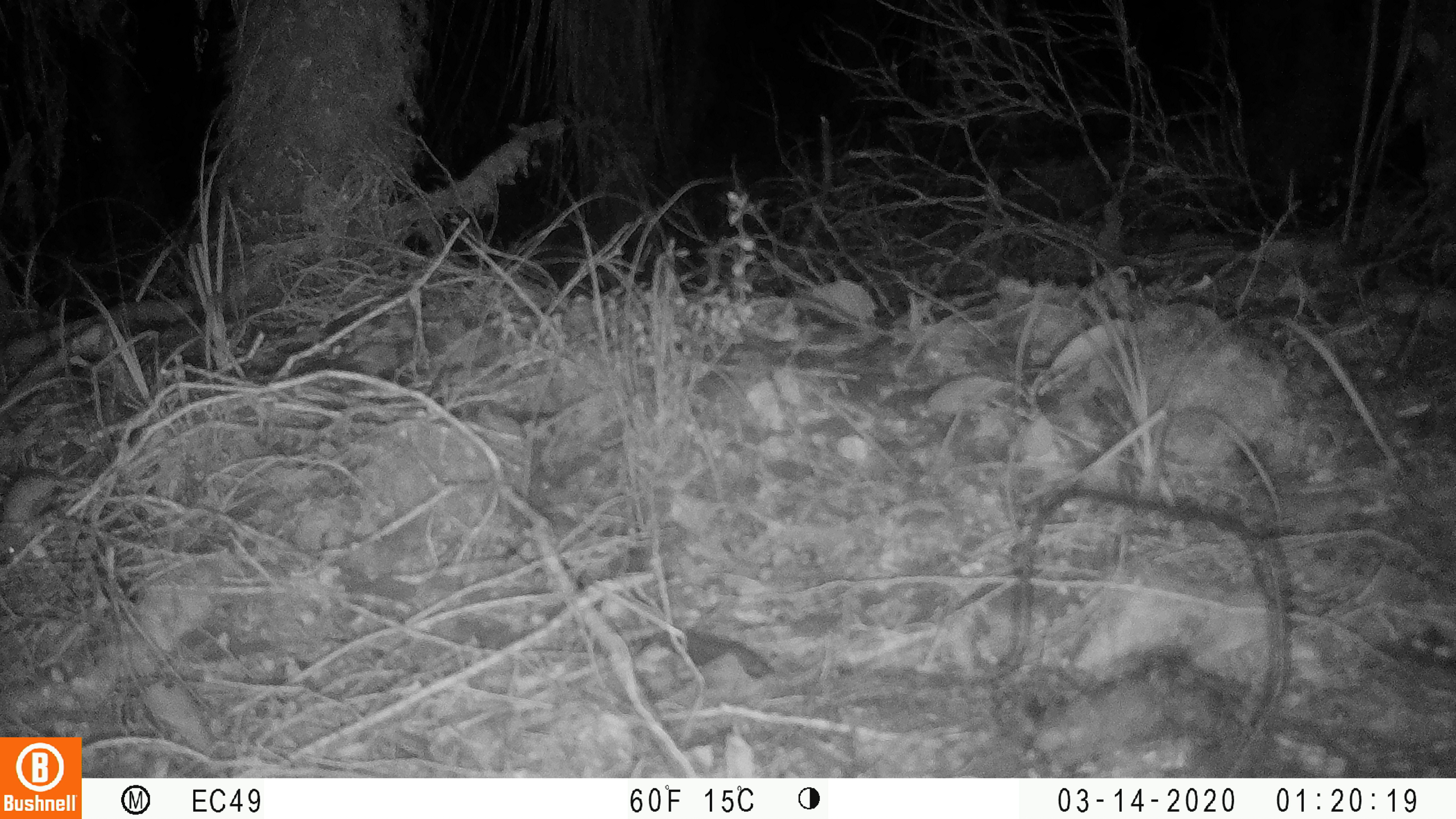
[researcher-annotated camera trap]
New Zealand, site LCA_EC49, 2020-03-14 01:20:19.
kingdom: Animalia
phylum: Chordata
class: Mammalia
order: Rodentia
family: Muridae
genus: Mus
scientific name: Mus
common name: mouse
Mouse (Mus).